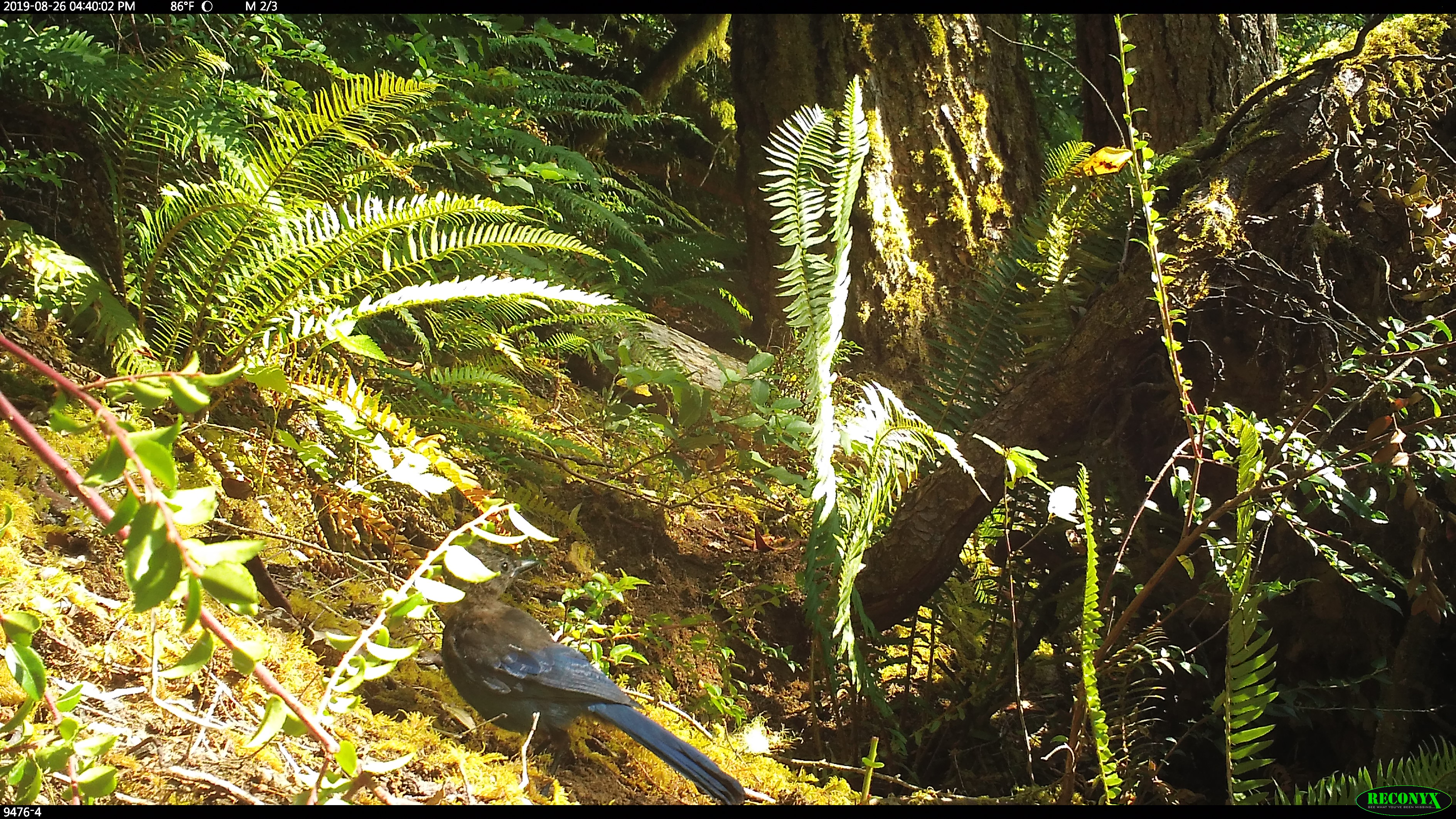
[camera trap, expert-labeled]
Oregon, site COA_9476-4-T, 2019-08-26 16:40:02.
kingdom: Animalia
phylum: Chordata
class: Aves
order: Passeriformes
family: Corvidae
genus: Cyanocitta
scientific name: Cyanocitta stelleri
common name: steller's jay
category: stellers jay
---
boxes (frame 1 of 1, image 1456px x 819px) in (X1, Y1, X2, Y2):
stellers jay: (440, 542, 743, 804)